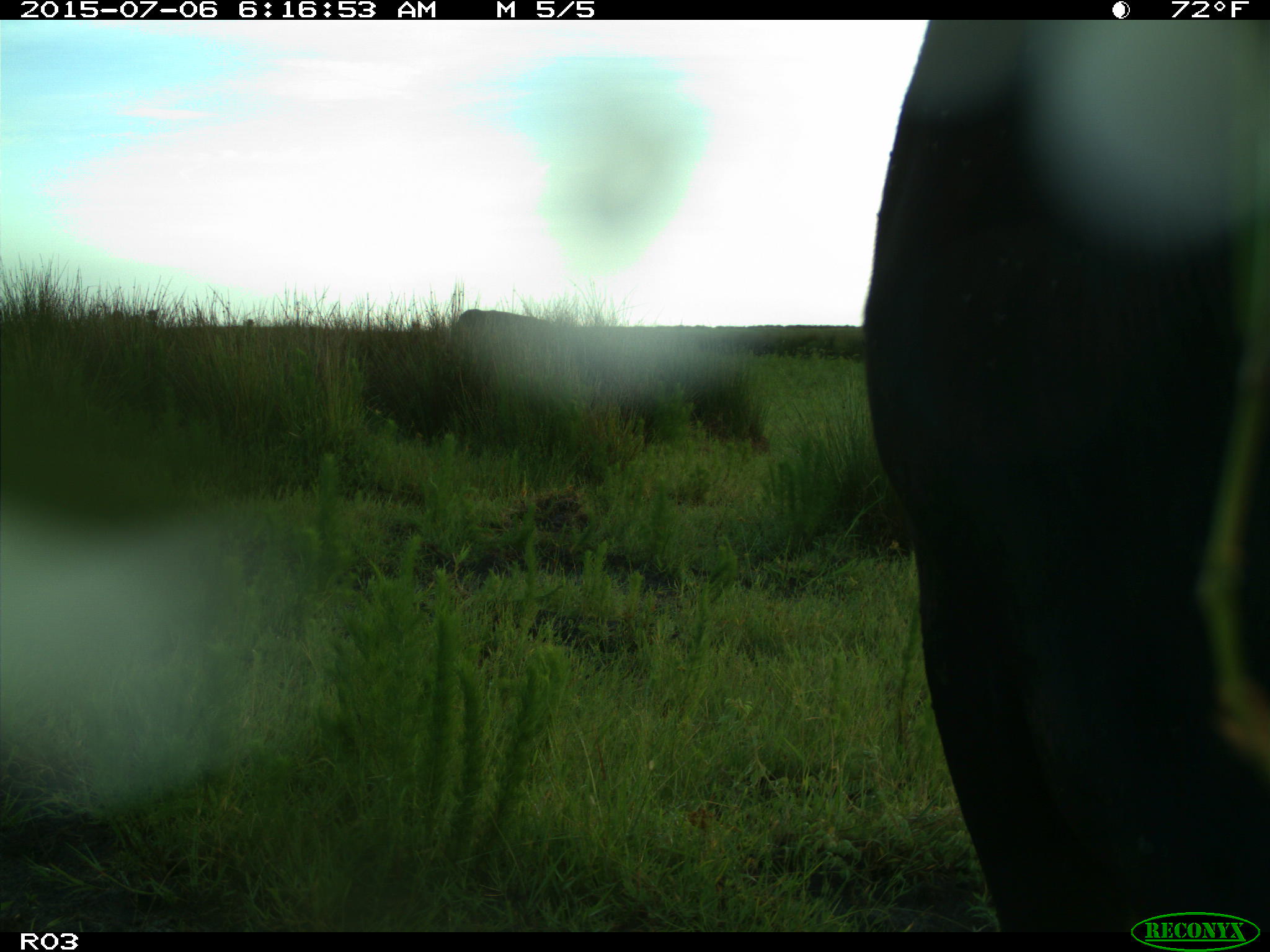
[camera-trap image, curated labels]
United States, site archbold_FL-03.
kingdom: Animalia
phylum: Chordata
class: Mammalia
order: Artiodactyla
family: Bovidae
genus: Bos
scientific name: Bos taurus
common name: domestic cow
Bos taurus (domestic cow).